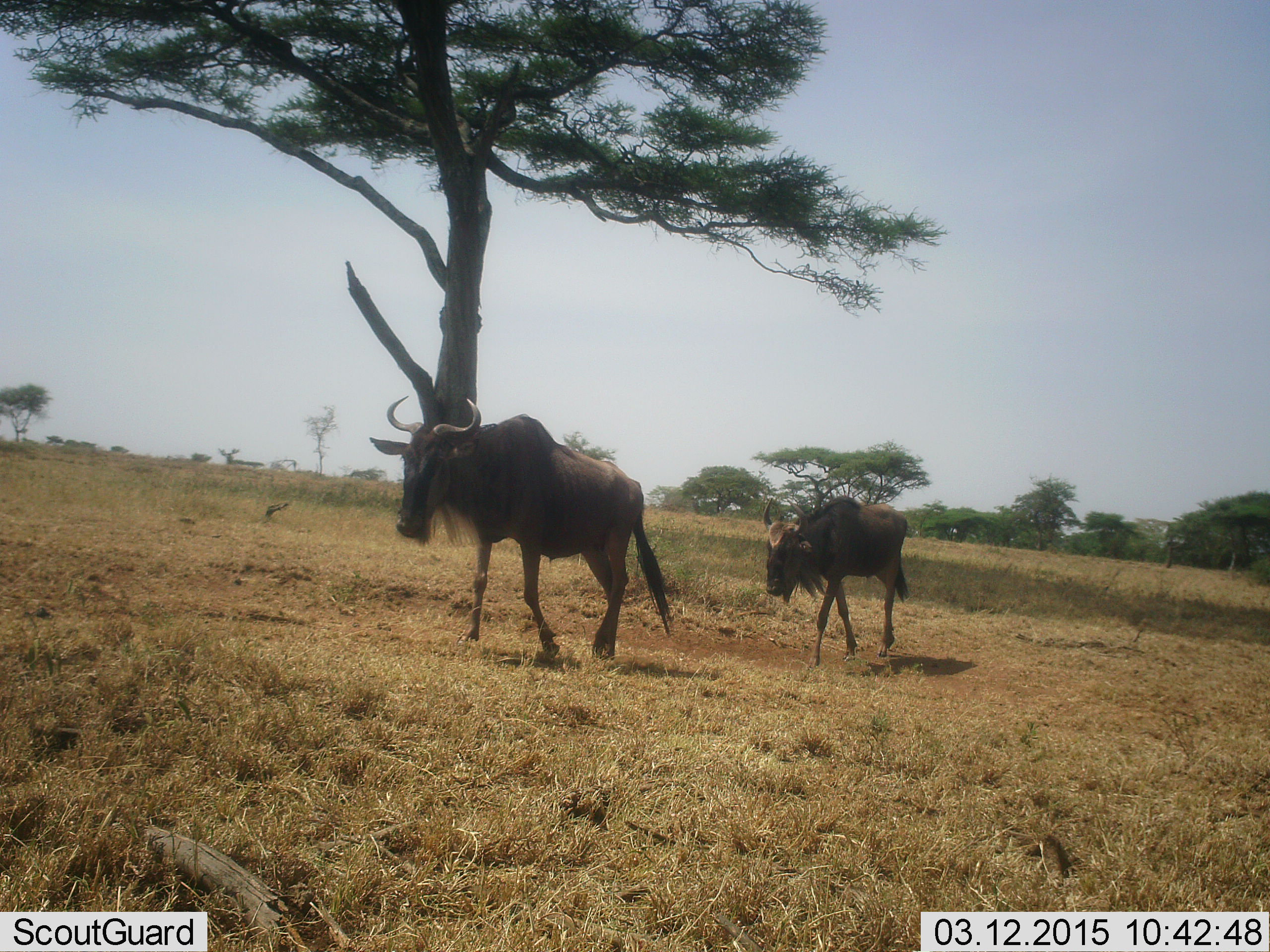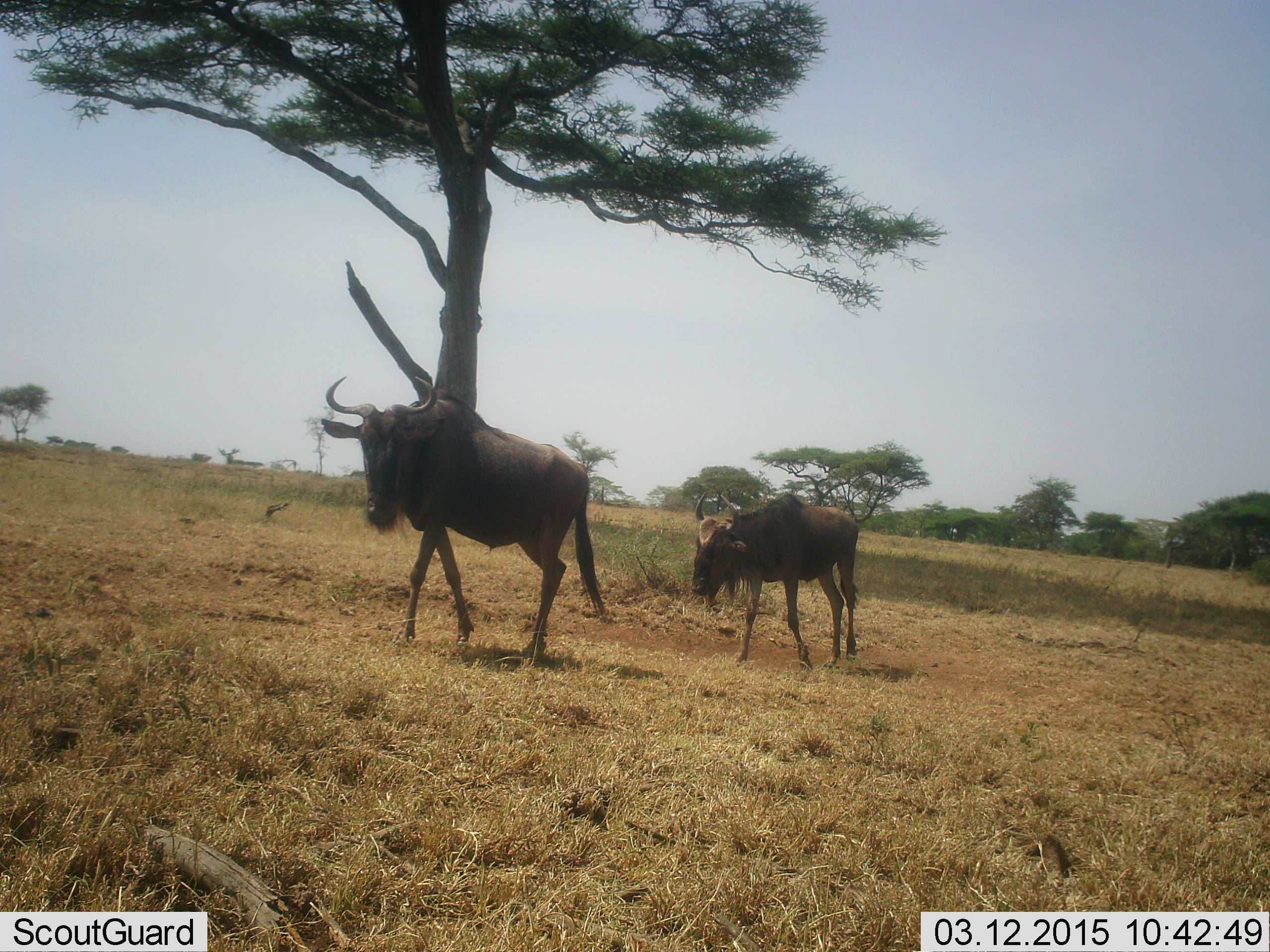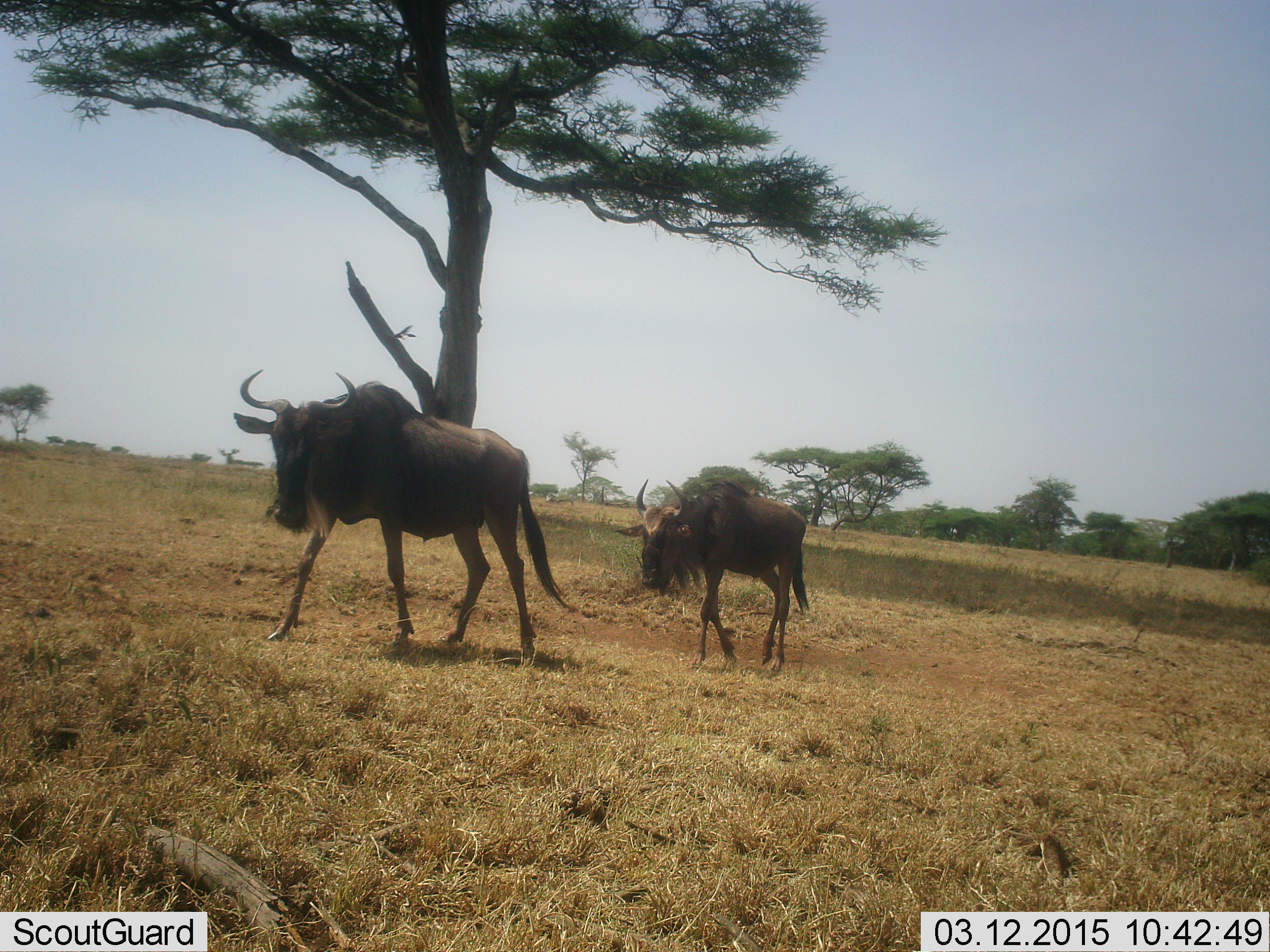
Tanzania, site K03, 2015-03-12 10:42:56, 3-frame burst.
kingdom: Animalia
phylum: Chordata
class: Mammalia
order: Artiodactyla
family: Bovidae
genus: Connochaetes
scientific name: Connochaetes taurinus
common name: blue wildebeest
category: wildebeest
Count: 2.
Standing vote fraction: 0%.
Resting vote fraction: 0%.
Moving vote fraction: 100%.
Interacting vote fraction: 0%.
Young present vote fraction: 20%.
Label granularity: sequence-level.